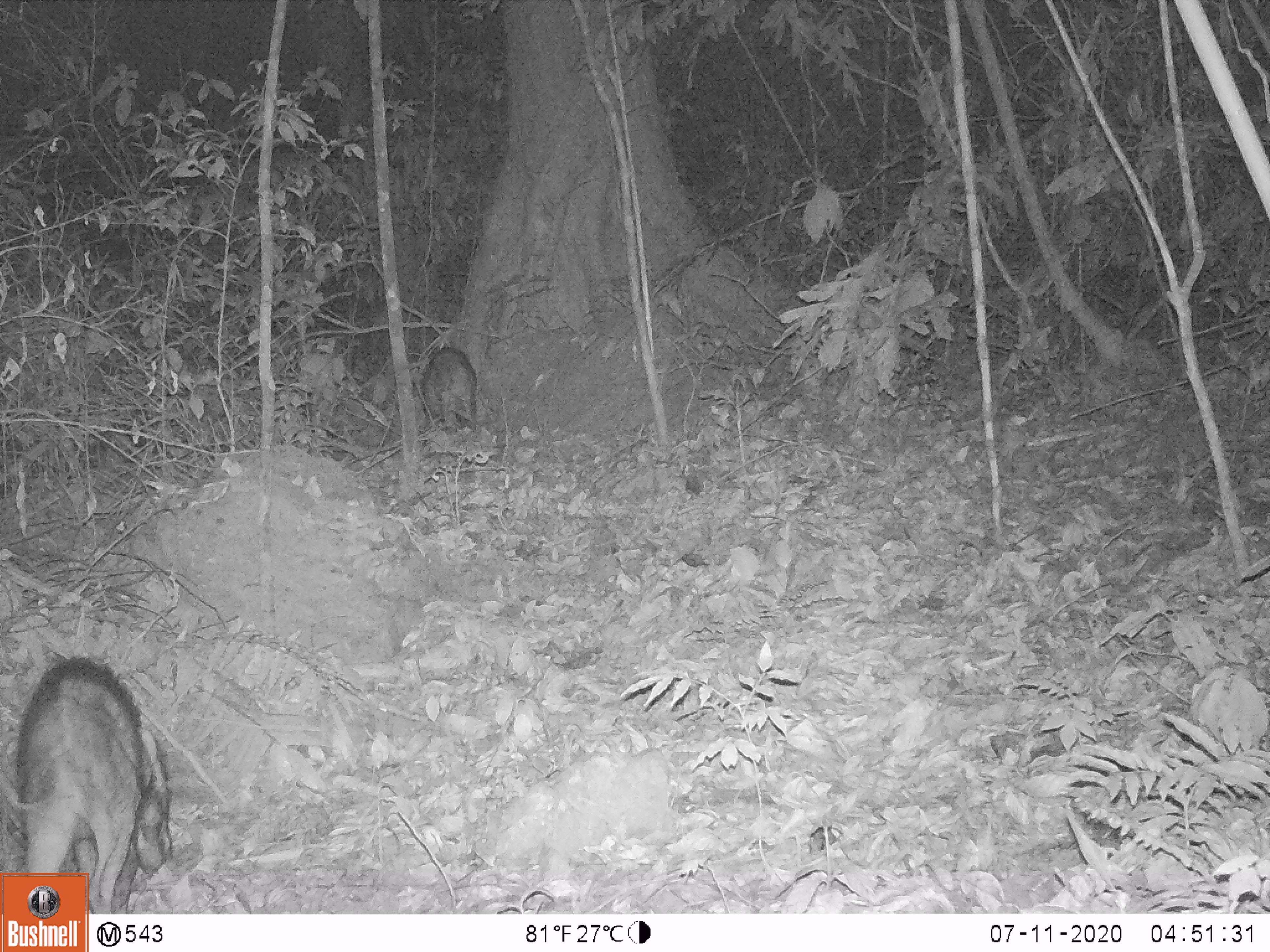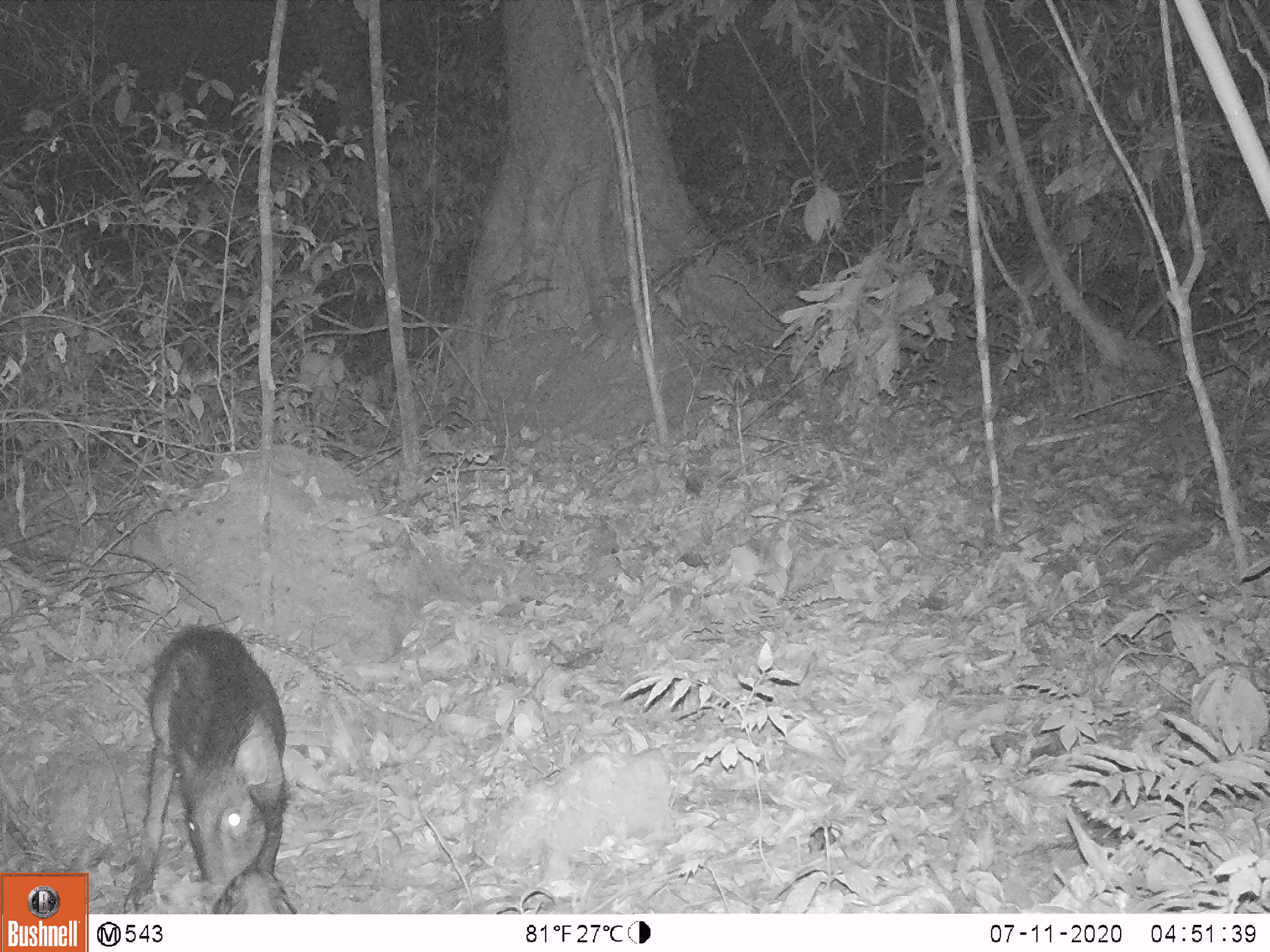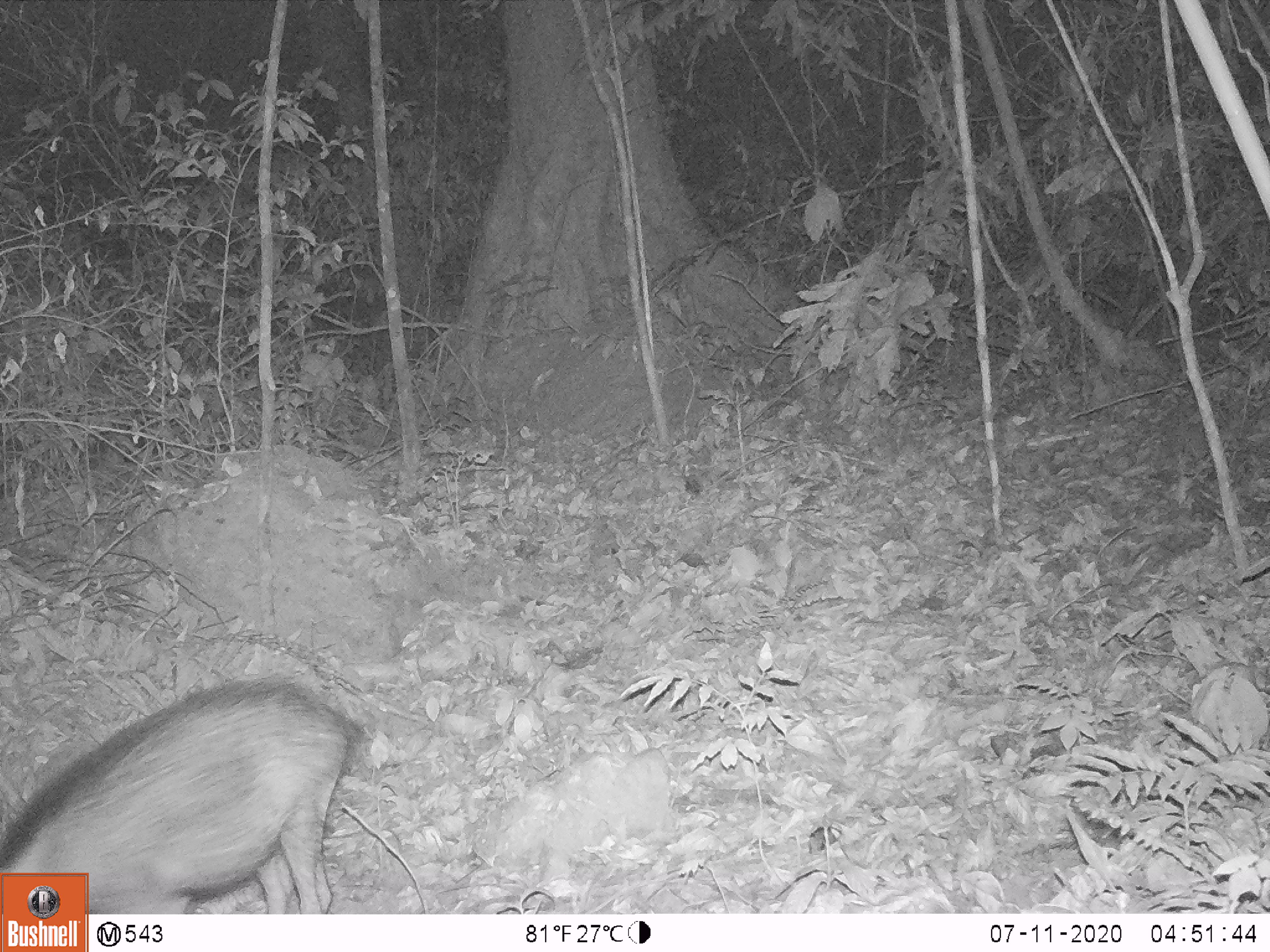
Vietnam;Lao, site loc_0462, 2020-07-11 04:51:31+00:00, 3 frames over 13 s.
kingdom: Animalia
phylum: Chordata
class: Mammalia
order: Artiodactyla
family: Suidae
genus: Sus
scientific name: Sus scrofa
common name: eurasian wild pig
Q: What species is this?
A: Eurasian wild pig (Sus scrofa).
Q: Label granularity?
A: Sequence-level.